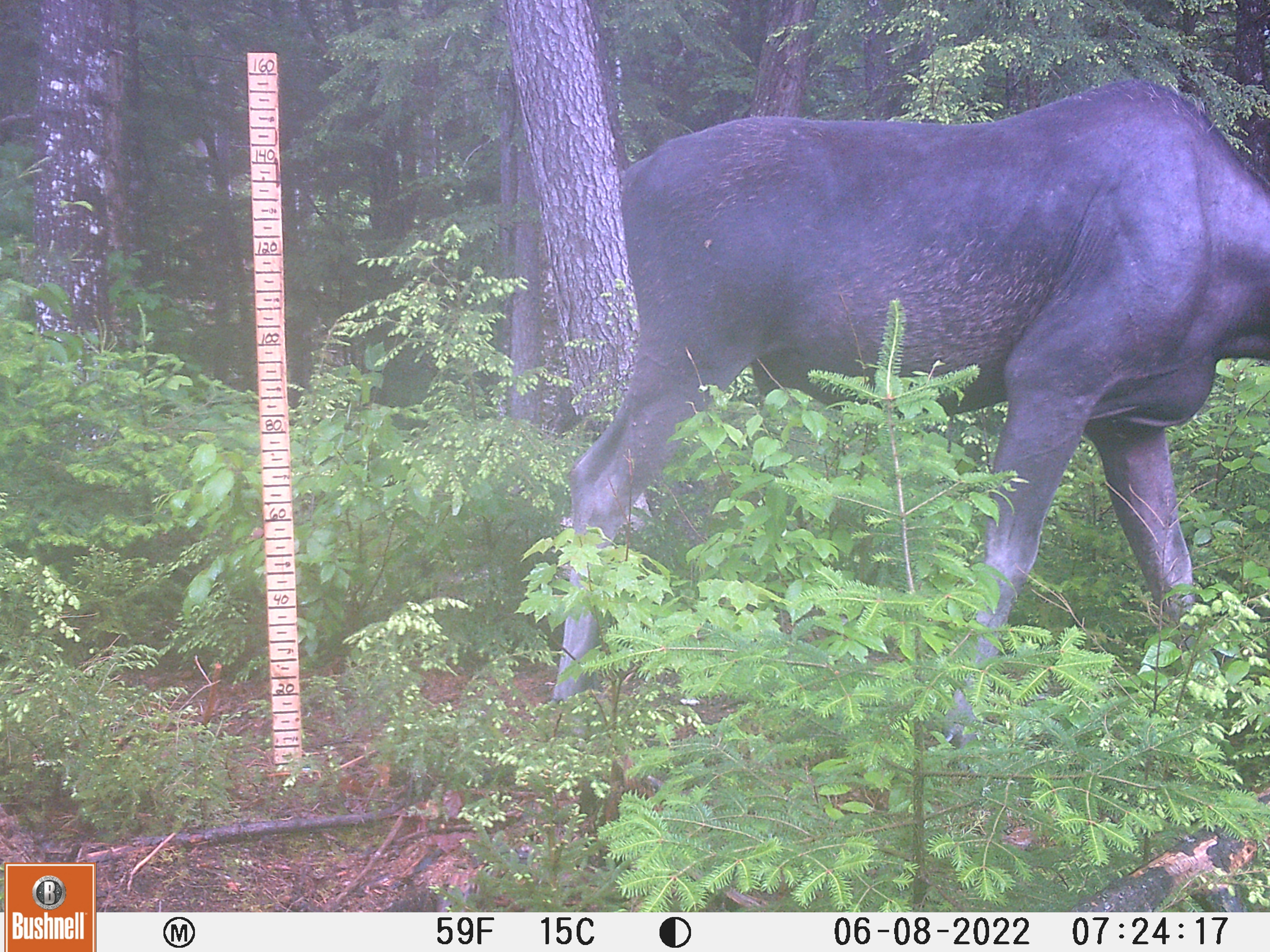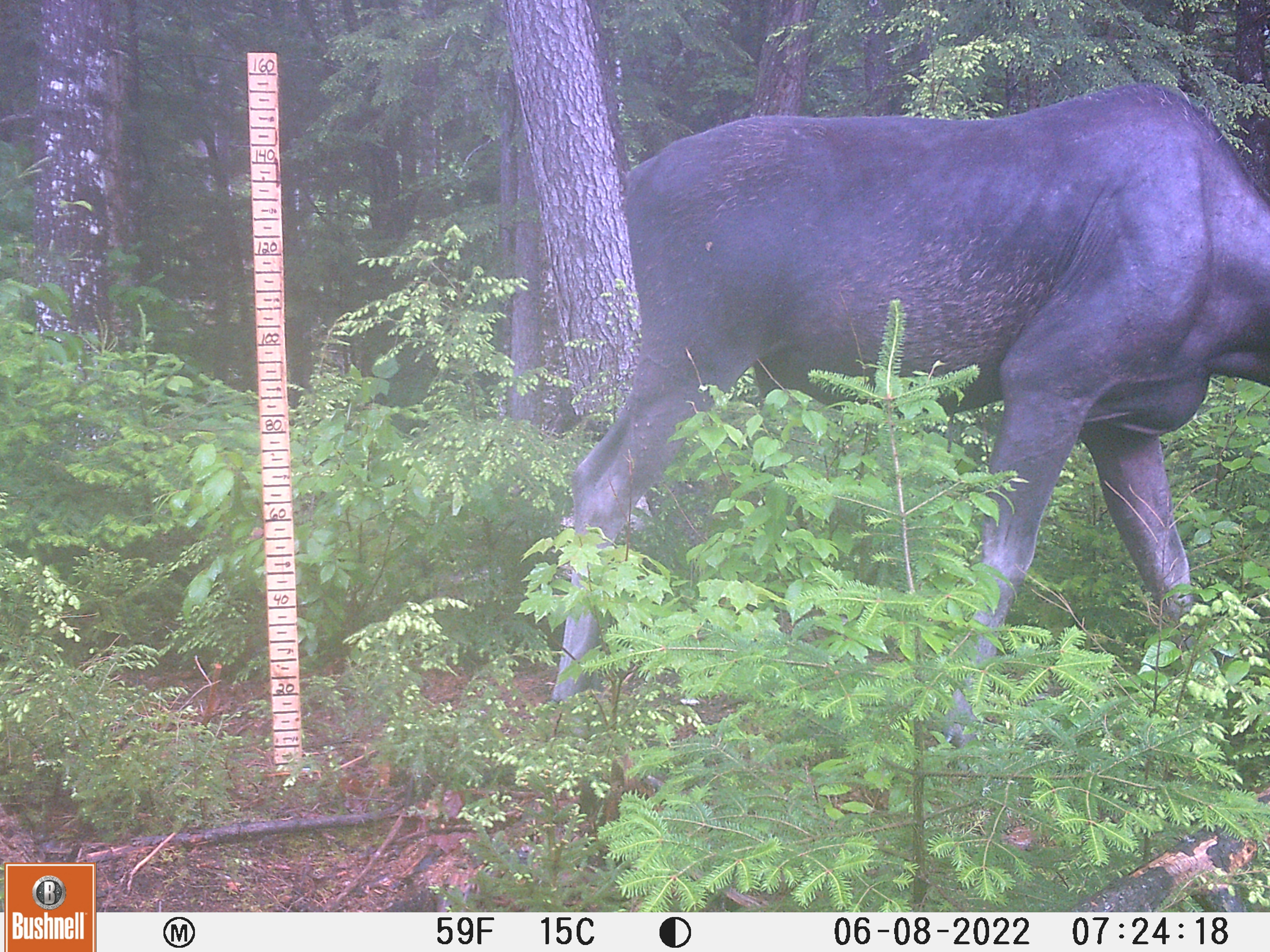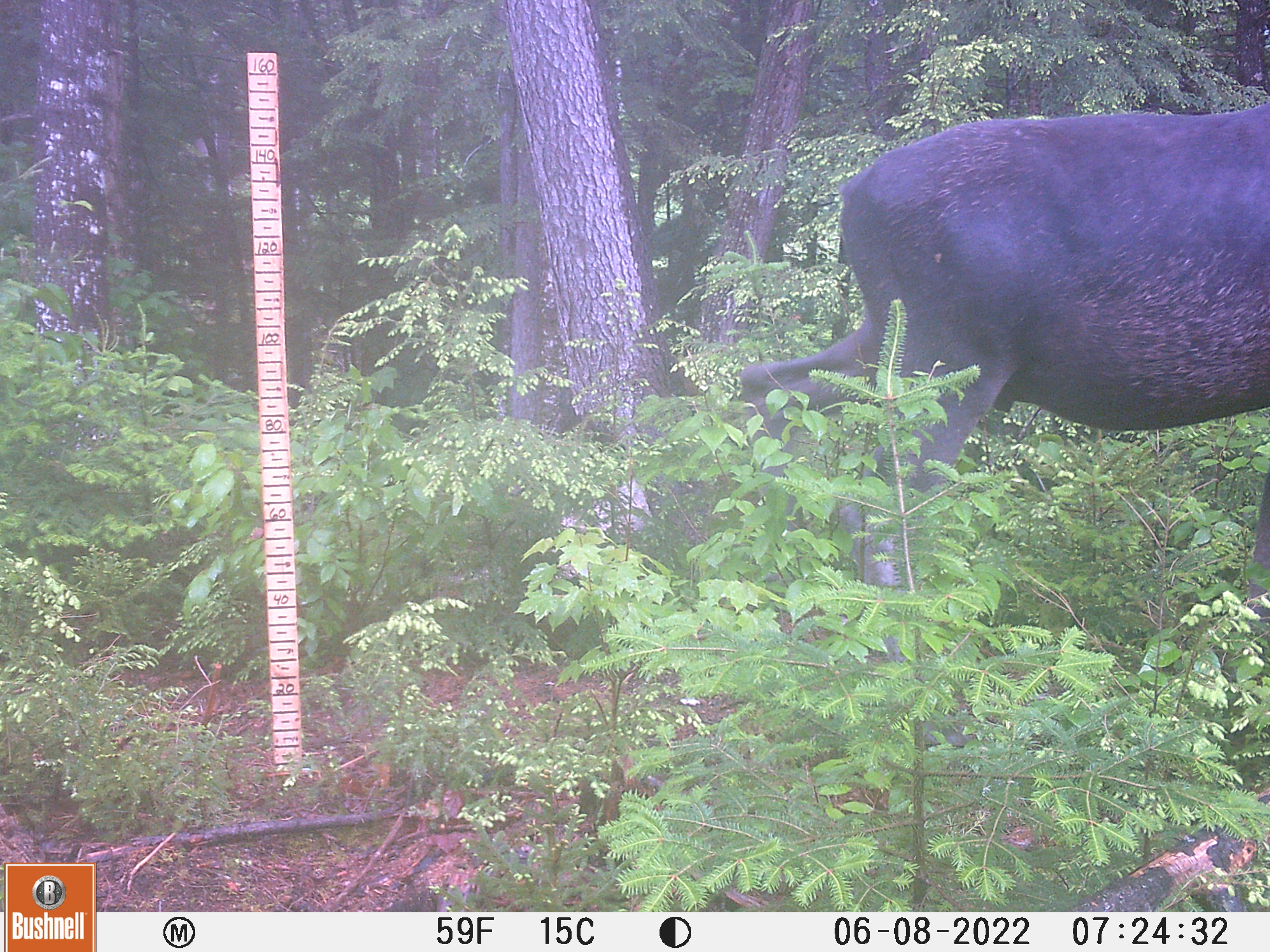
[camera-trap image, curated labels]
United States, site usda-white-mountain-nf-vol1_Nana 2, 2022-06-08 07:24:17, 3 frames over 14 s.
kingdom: Animalia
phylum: Chordata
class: Mammalia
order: Artiodactyla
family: Cervidae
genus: Alces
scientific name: Alces alces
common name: moose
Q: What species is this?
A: Moose (Alces alces).